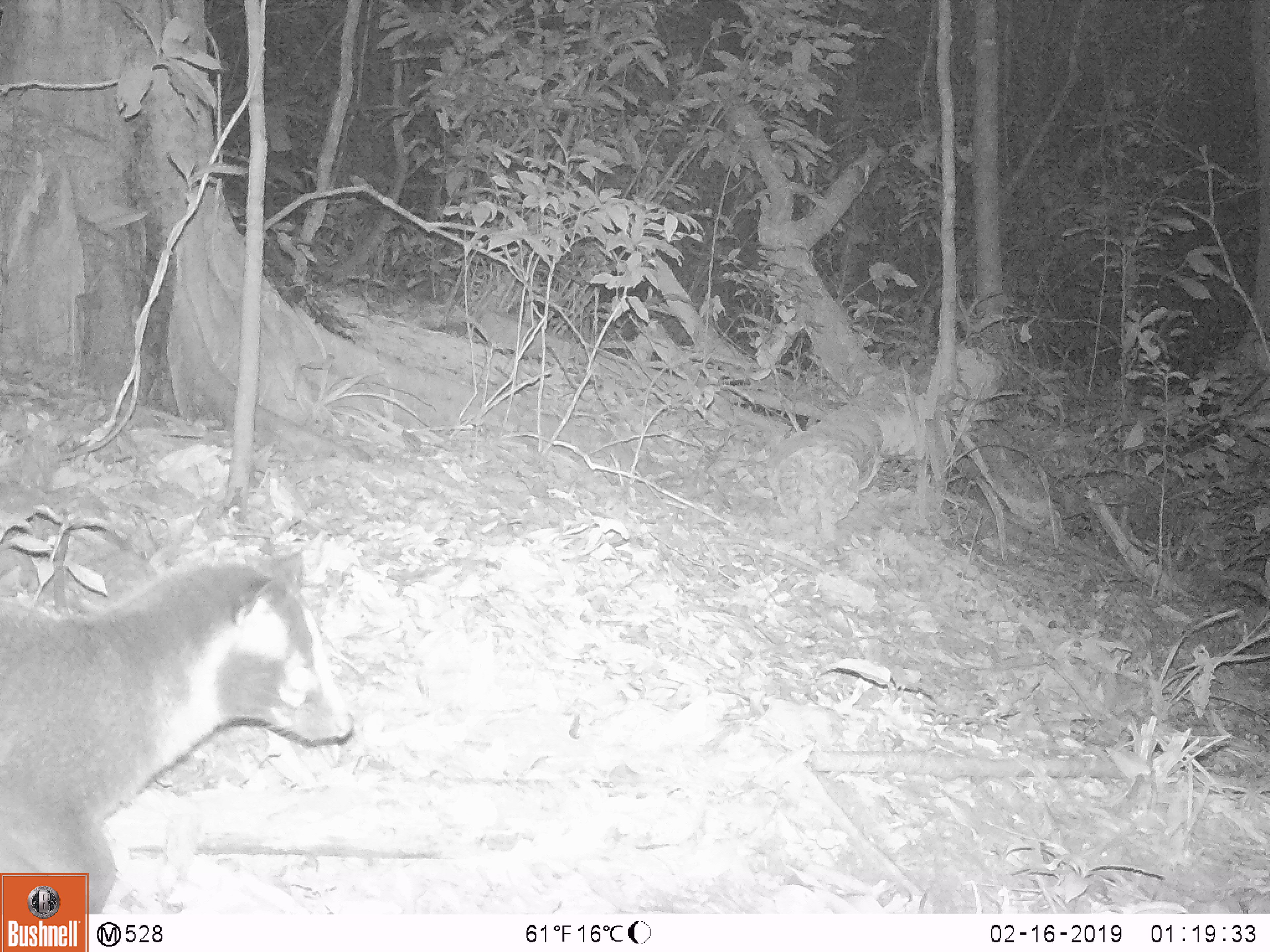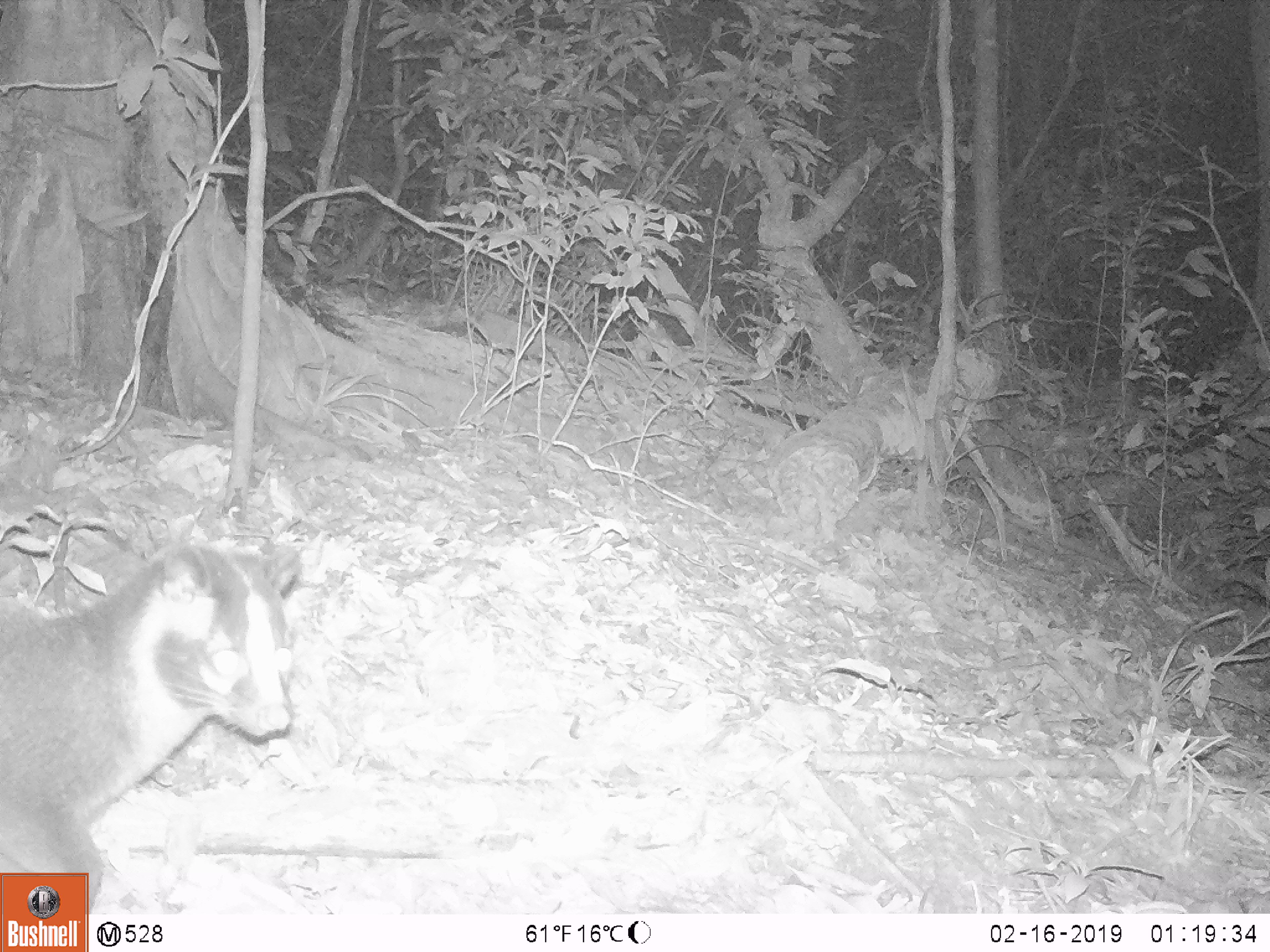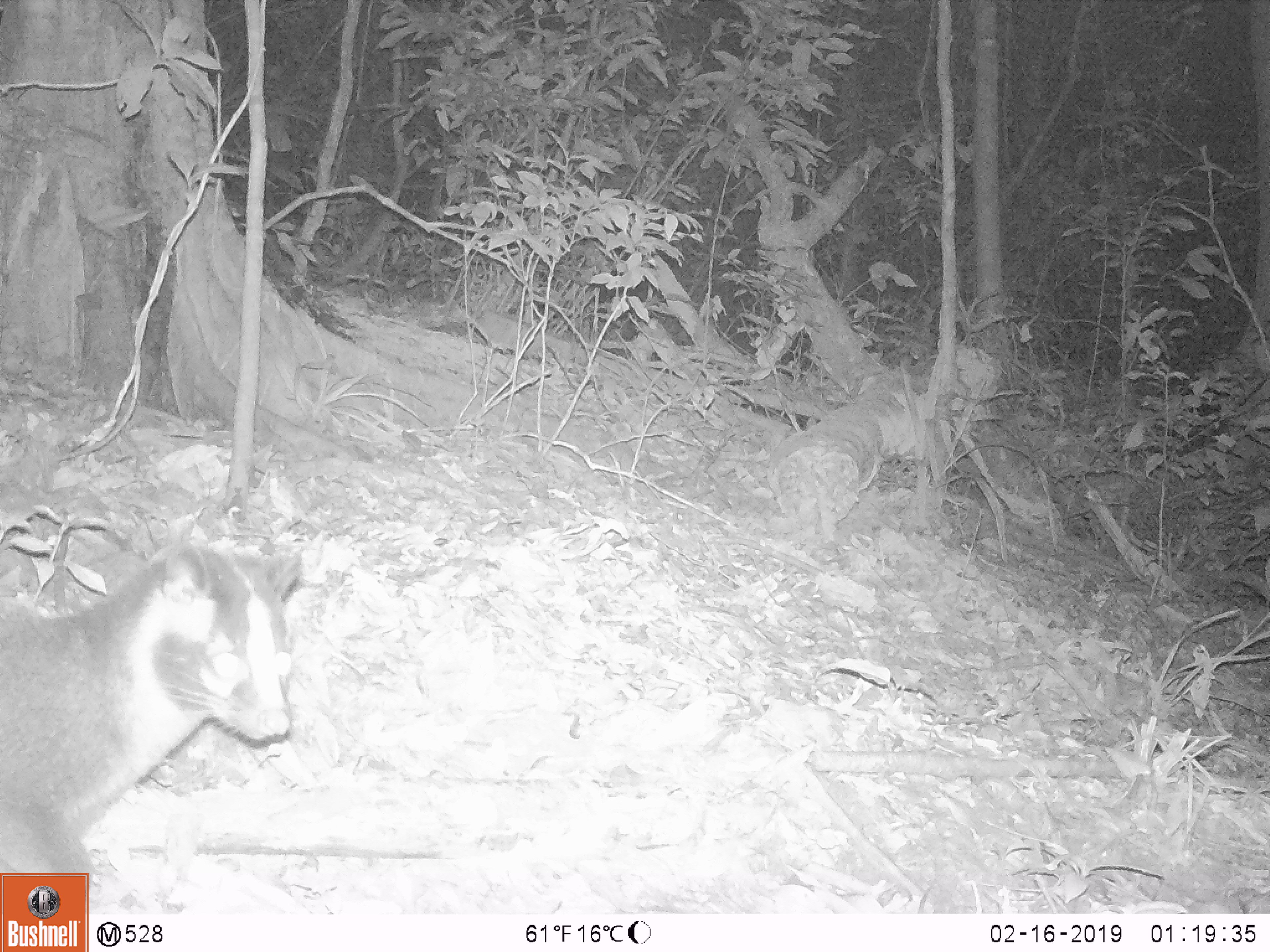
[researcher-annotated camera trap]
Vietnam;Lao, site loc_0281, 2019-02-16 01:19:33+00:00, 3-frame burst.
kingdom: Animalia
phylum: Chordata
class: Mammalia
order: Carnivora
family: Viverridae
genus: Paguma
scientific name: Paguma larvata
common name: masked palm civet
Masked palm civet (Paguma larvata). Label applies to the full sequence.